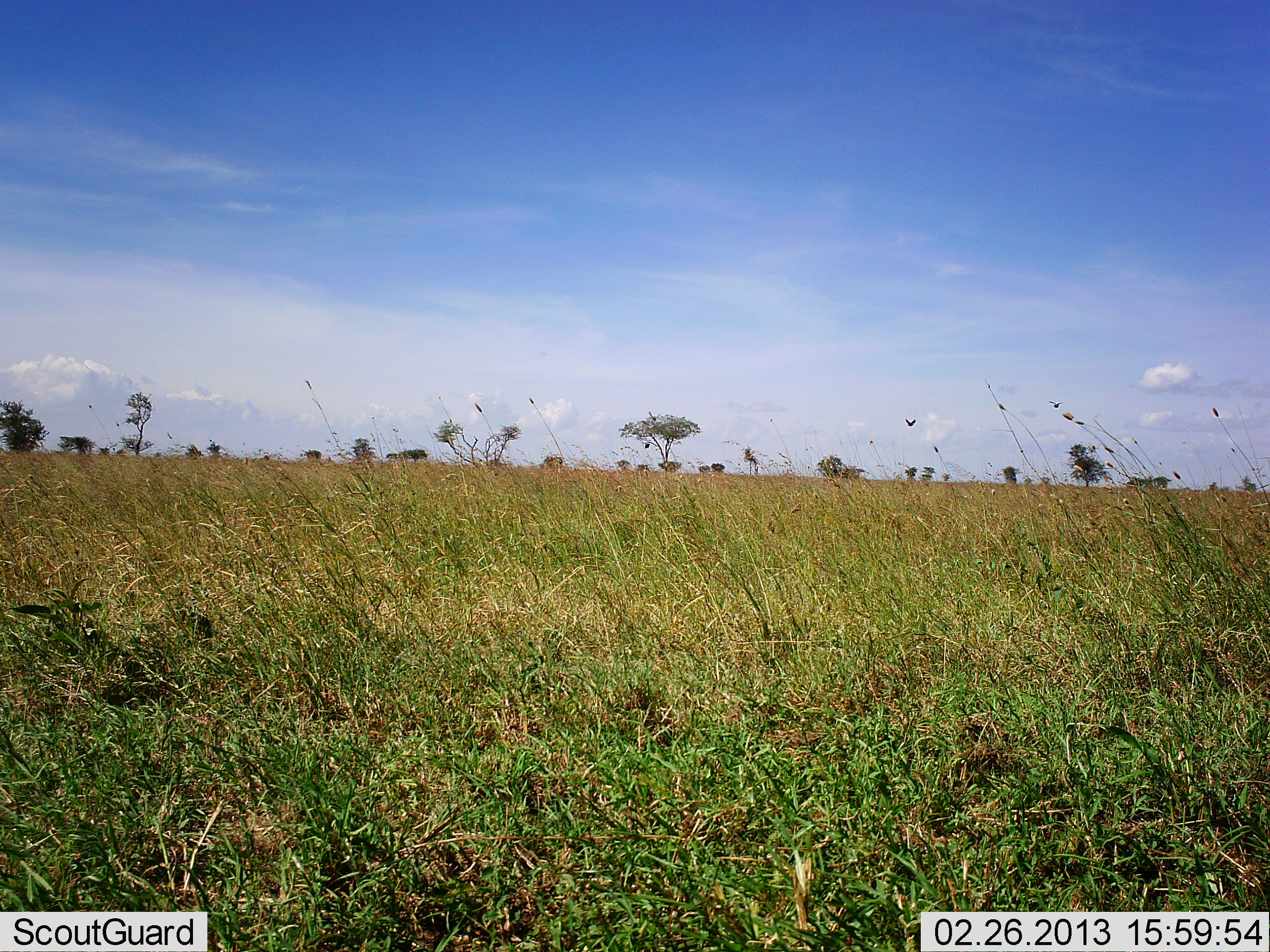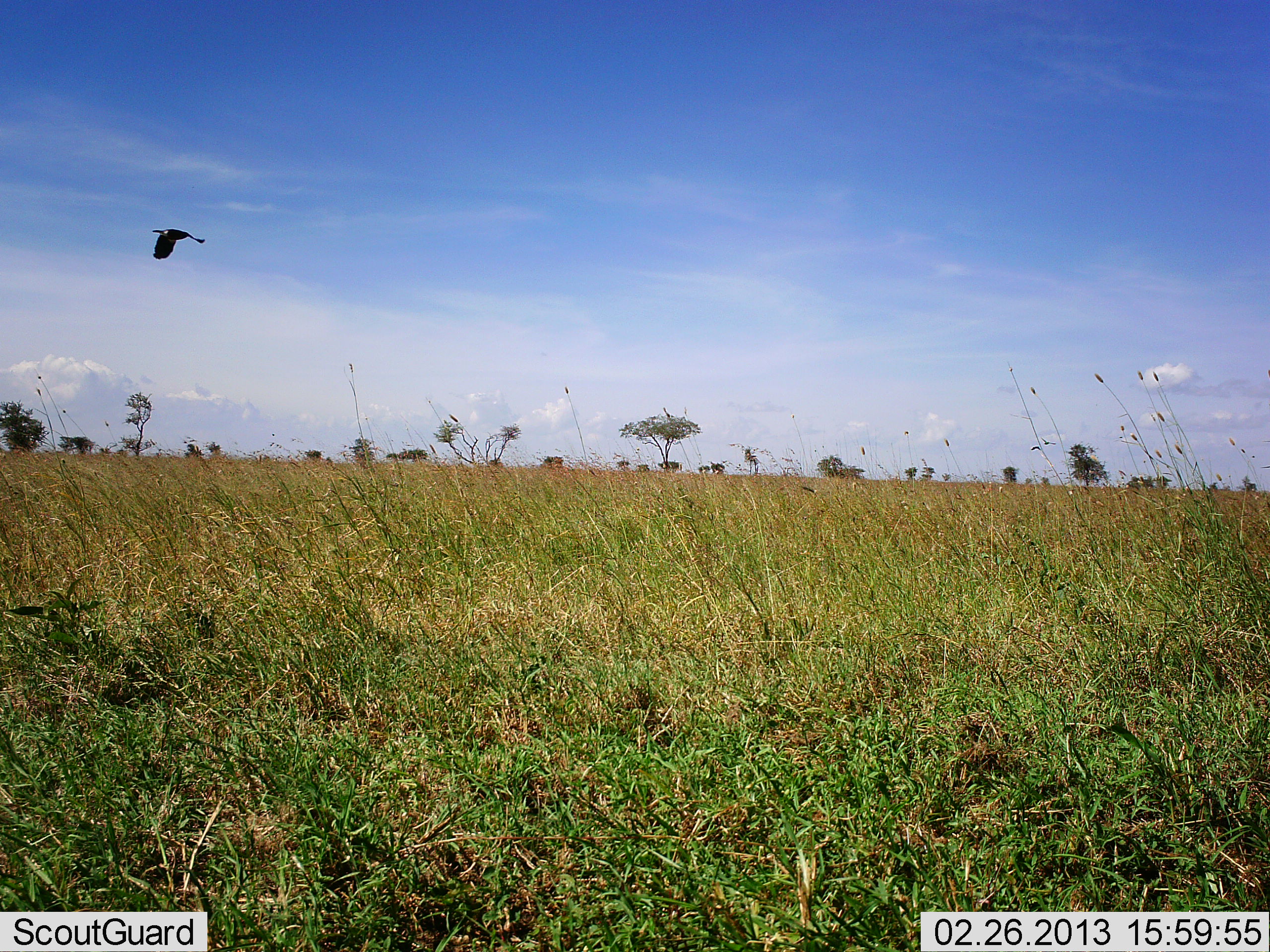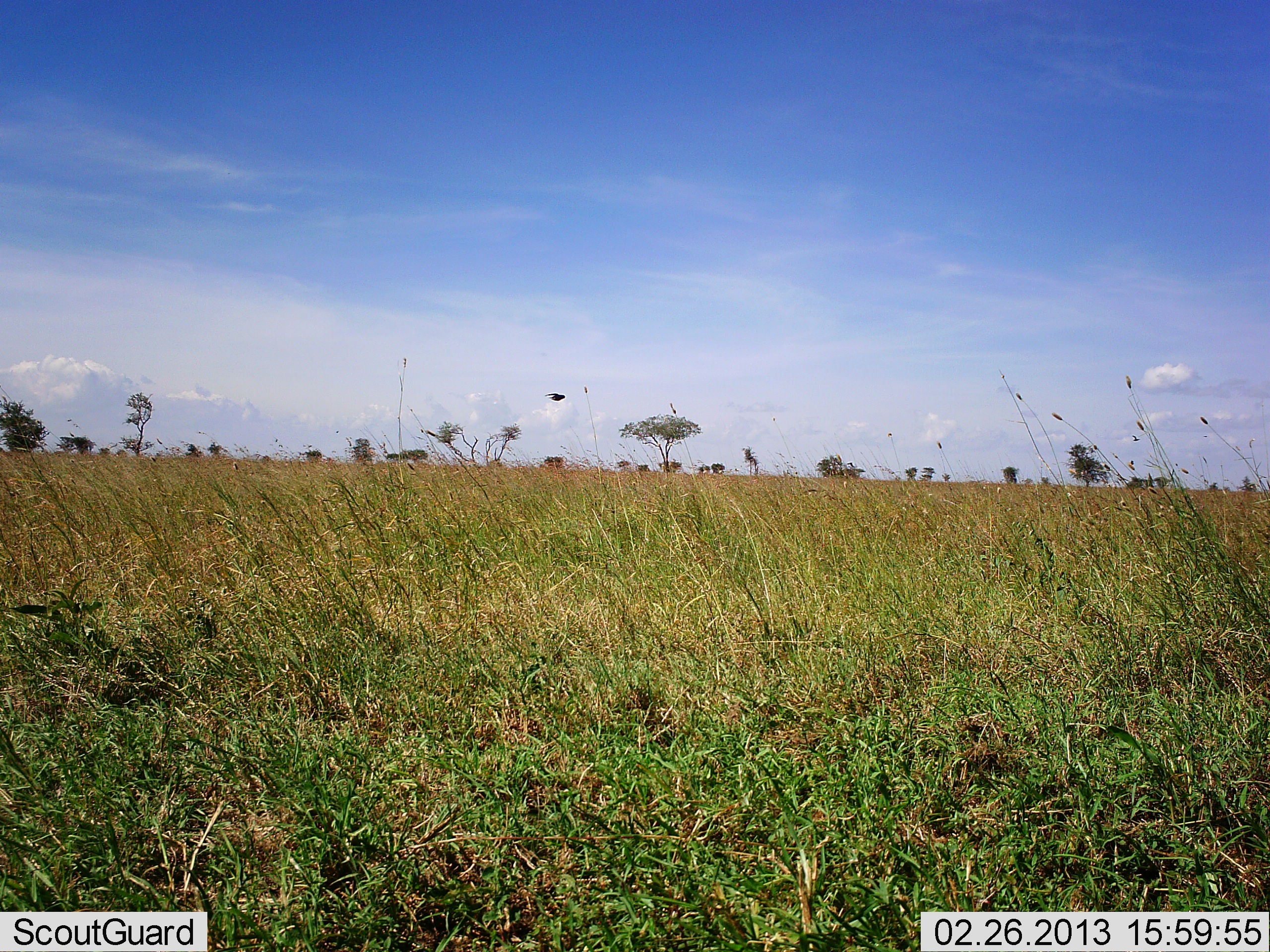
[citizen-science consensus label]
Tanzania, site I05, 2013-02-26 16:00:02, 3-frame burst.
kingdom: Animalia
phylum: Chordata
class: Aves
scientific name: Aves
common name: bird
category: otherbird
Otherbird (bird) (Aves), count 1. Behavior (volunteer vote fractions): standing 0%, resting 0%, moving 100%, interacting 0%. Young present (vote fraction): 0%. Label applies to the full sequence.